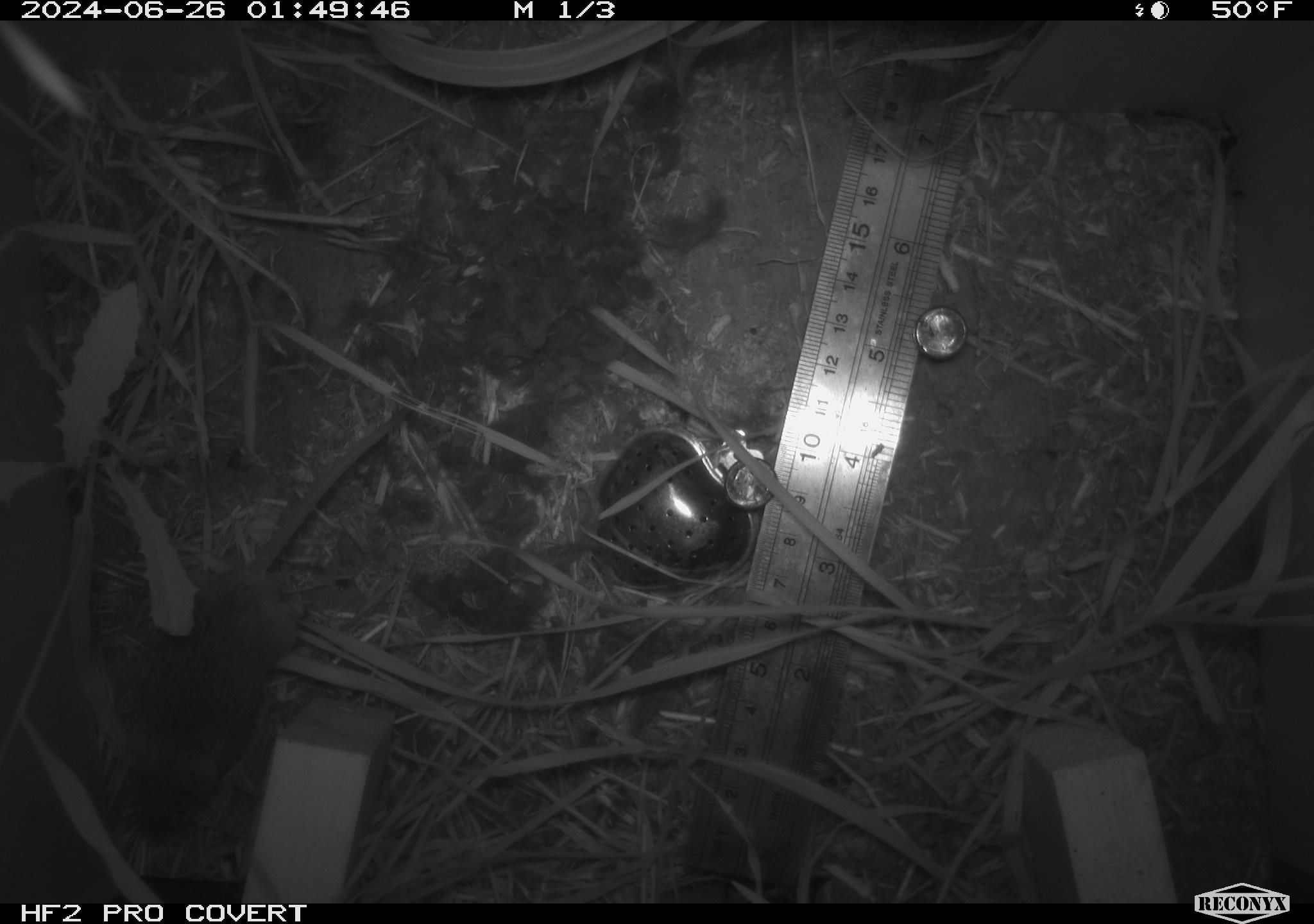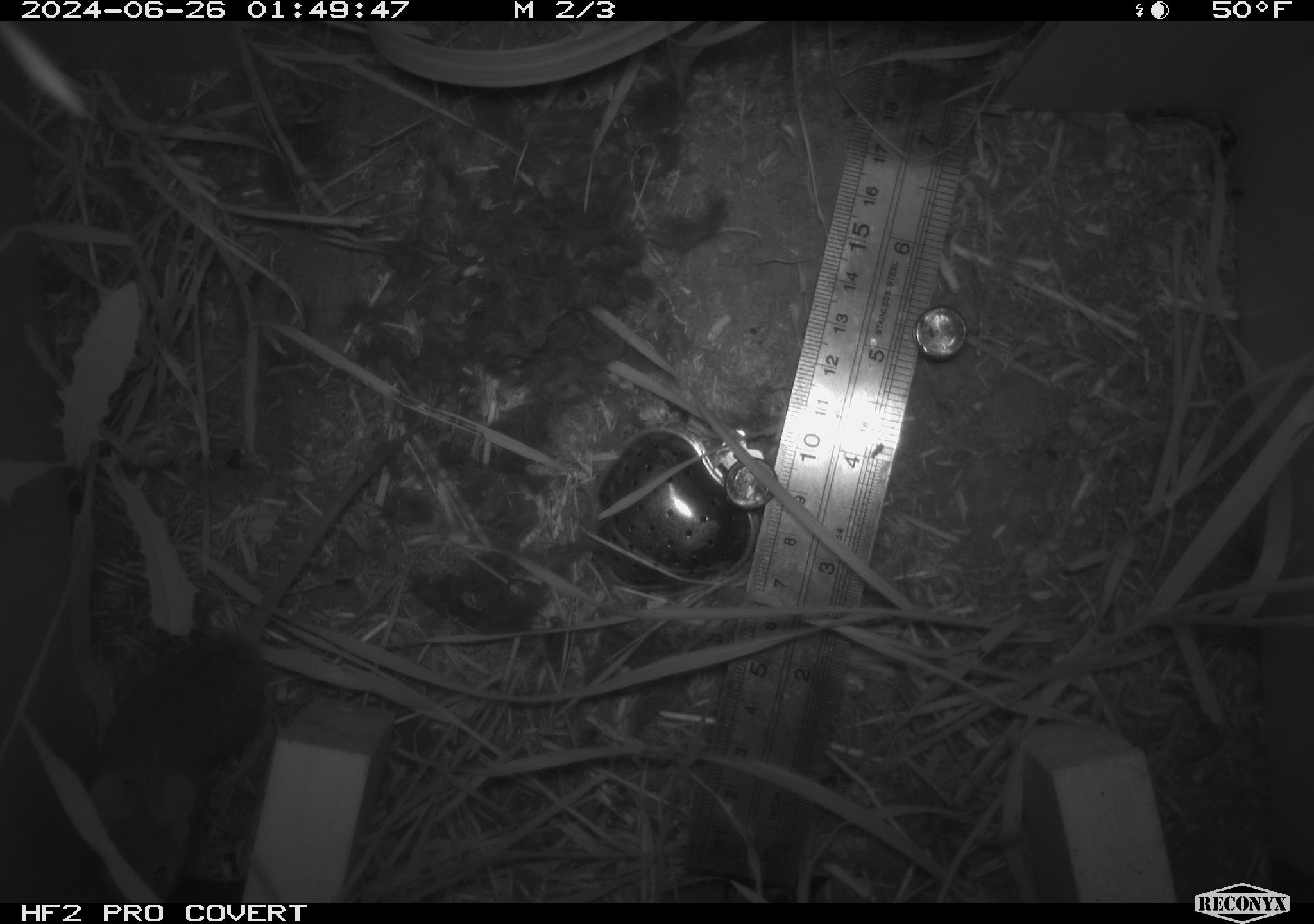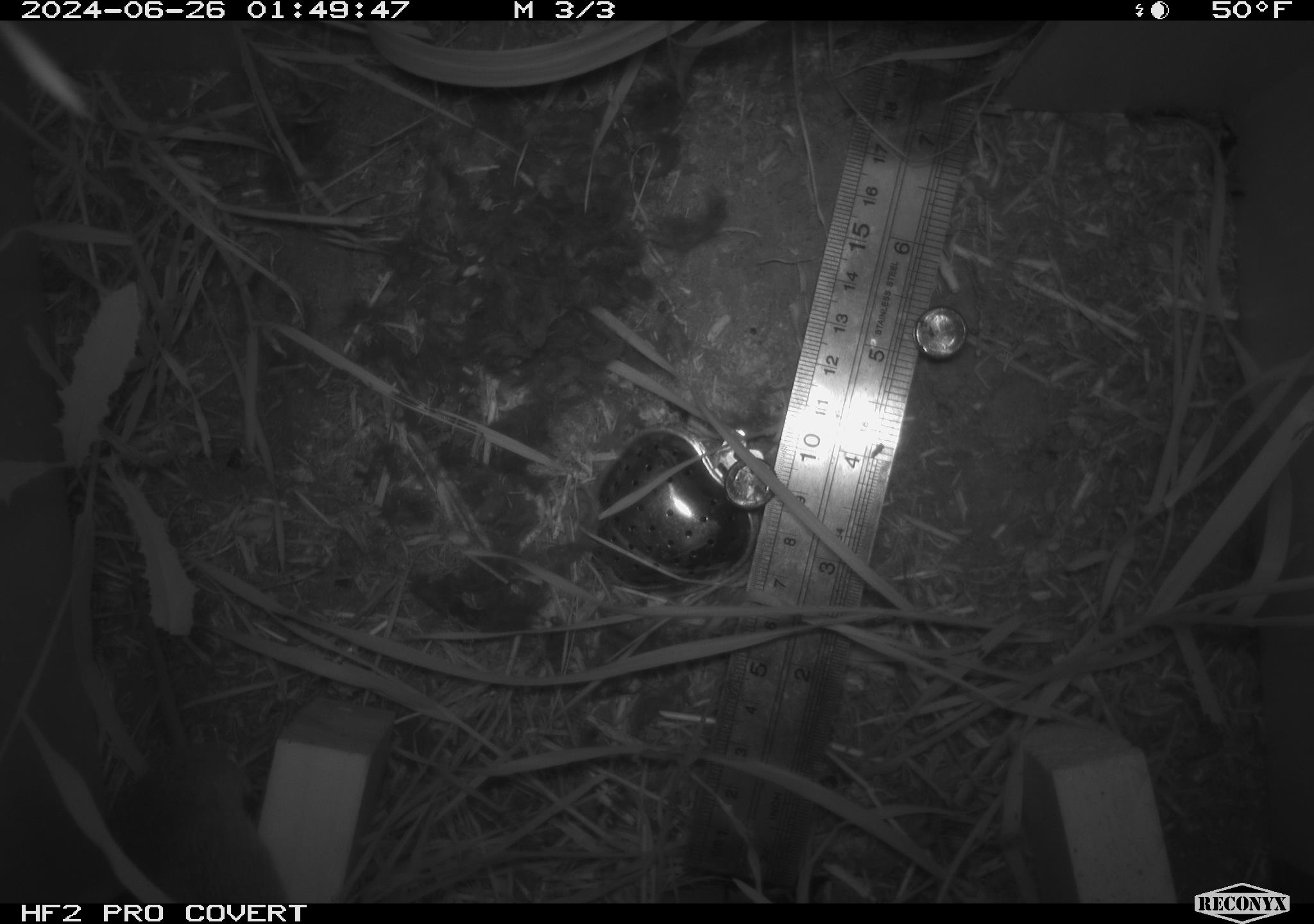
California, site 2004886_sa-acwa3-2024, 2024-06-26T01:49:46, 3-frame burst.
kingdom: Animalia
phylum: Chordata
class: Mammalia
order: Rodentia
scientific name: Rodentia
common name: mouse species